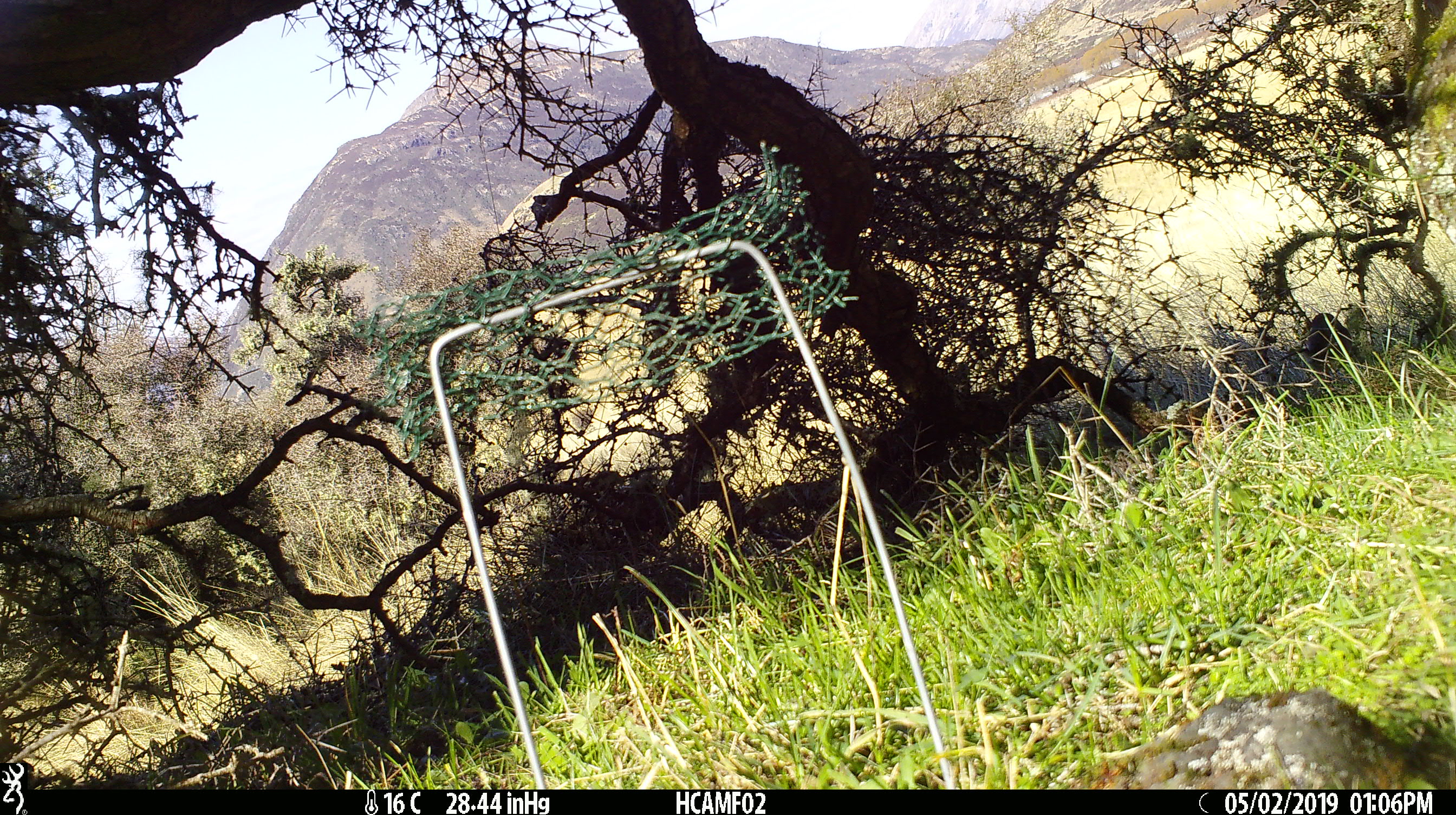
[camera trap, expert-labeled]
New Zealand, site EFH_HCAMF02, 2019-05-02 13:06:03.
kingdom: Animalia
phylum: Chordata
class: Aves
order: Passeriformes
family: Petroicidae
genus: Petroica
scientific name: Petroica australis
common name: new zealand robin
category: robin